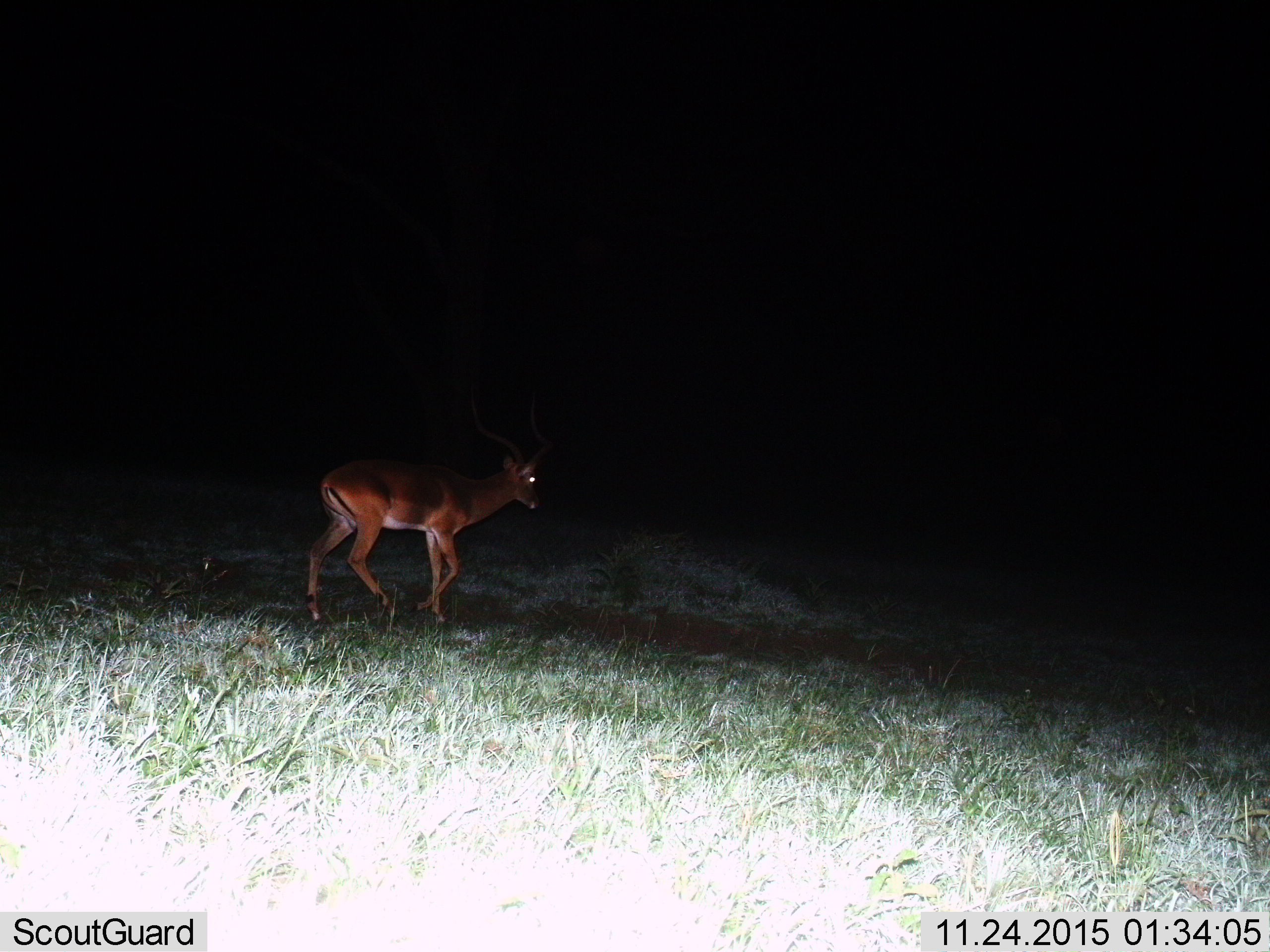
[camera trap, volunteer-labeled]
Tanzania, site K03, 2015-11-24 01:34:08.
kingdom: Animalia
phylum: Chordata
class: Mammalia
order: Artiodactyla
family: Bovidae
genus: Aepyceros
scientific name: Aepyceros melampus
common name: impala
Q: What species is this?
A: Impala (Aepyceros melampus).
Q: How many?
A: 1.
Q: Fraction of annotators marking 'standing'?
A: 0%.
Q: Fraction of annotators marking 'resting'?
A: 0%.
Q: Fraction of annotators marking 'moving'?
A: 100%.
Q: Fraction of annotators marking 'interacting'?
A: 0%.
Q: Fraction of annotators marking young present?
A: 0%.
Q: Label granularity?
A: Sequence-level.